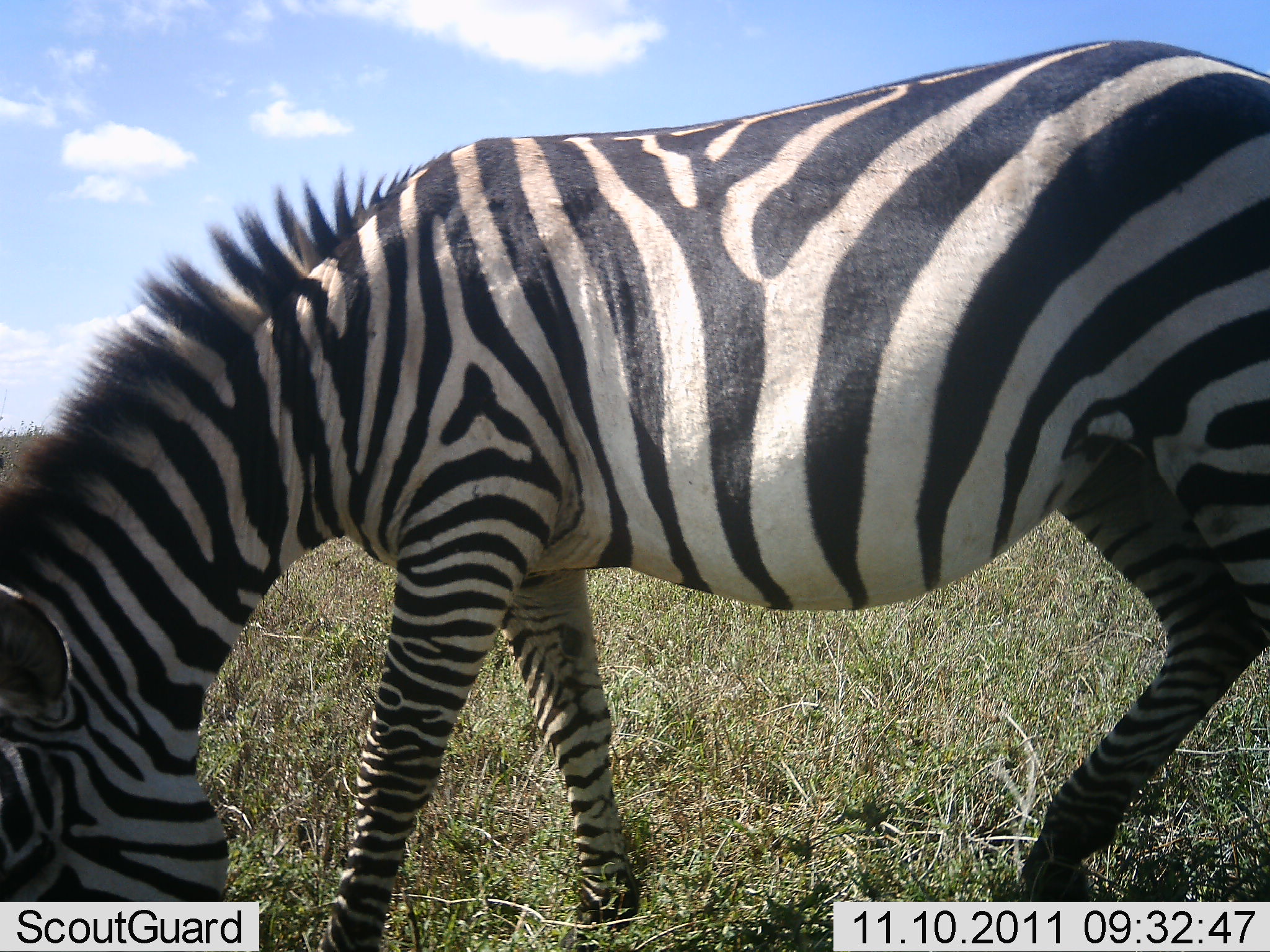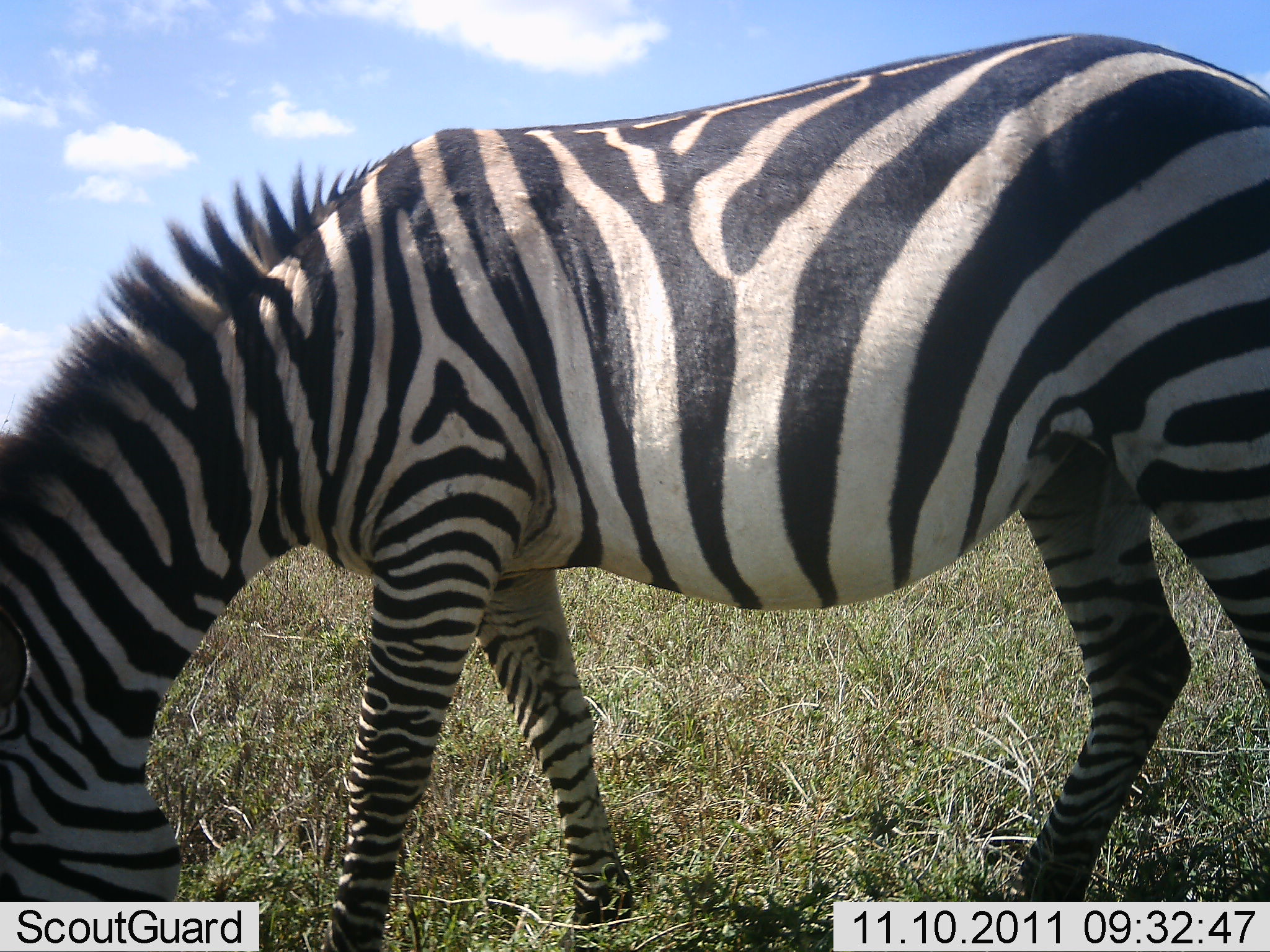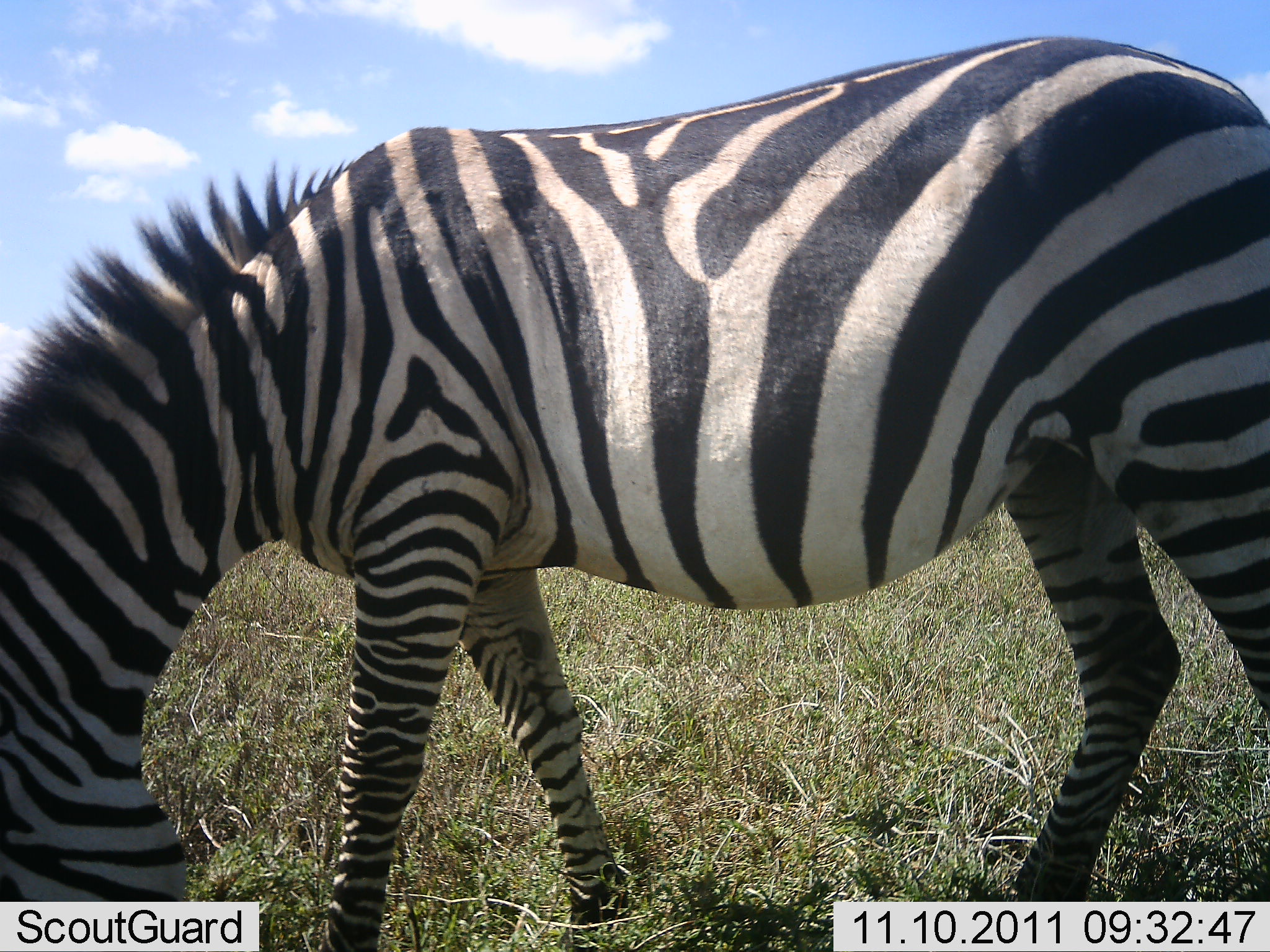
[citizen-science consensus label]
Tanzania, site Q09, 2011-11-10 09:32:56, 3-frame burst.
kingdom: Animalia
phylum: Chordata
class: Mammalia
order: Perissodactyla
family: Equidae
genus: Equus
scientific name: Equus quagga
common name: plains zebra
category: zebra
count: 1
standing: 31%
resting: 0%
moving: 0%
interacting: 0%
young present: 0%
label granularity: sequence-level